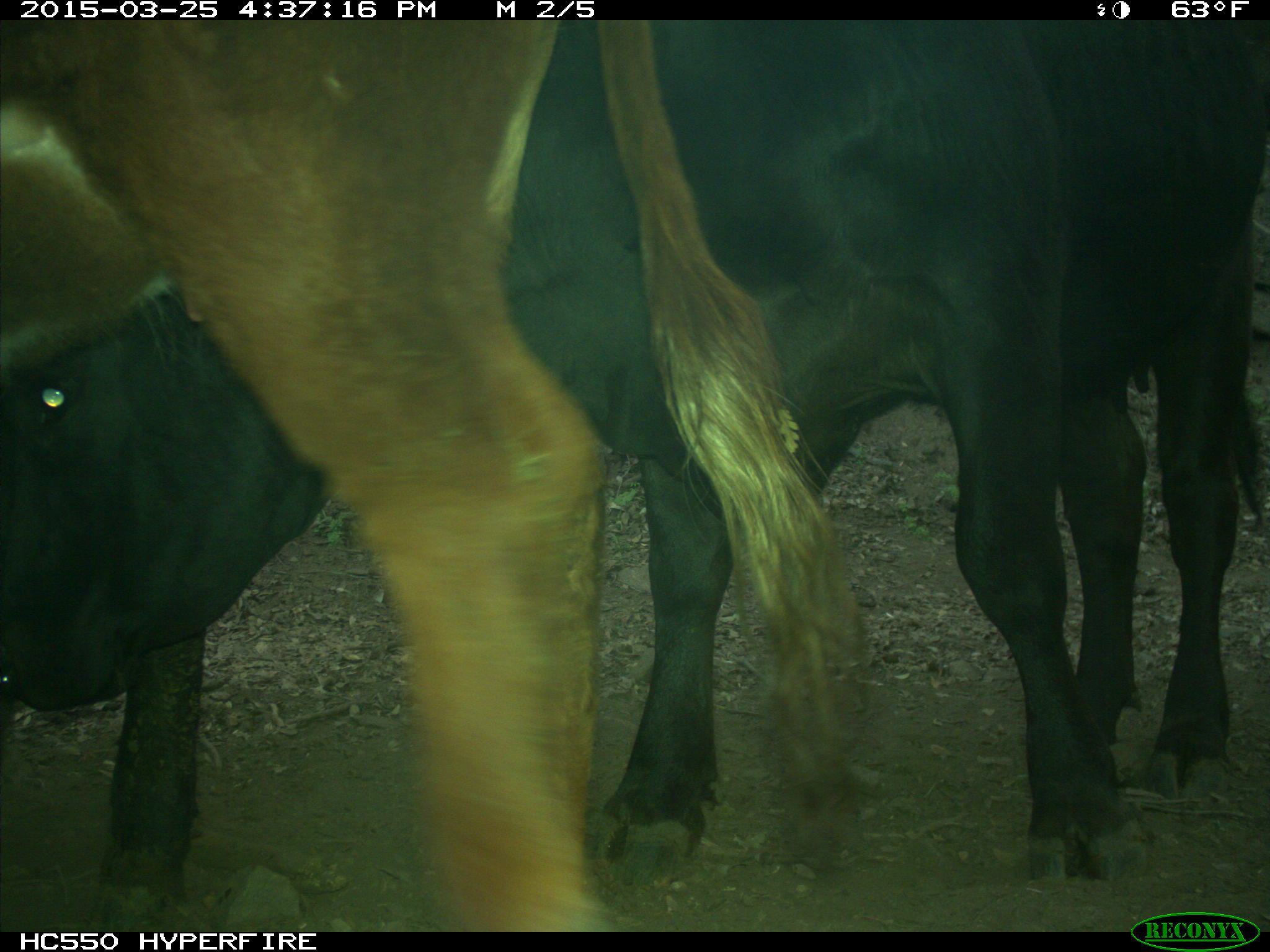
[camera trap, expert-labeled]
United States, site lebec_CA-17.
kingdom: Animalia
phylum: Chordata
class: Mammalia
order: Artiodactyla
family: Bovidae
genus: Bos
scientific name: Bos taurus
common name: domestic cow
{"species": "Bos taurus (domestic cow)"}